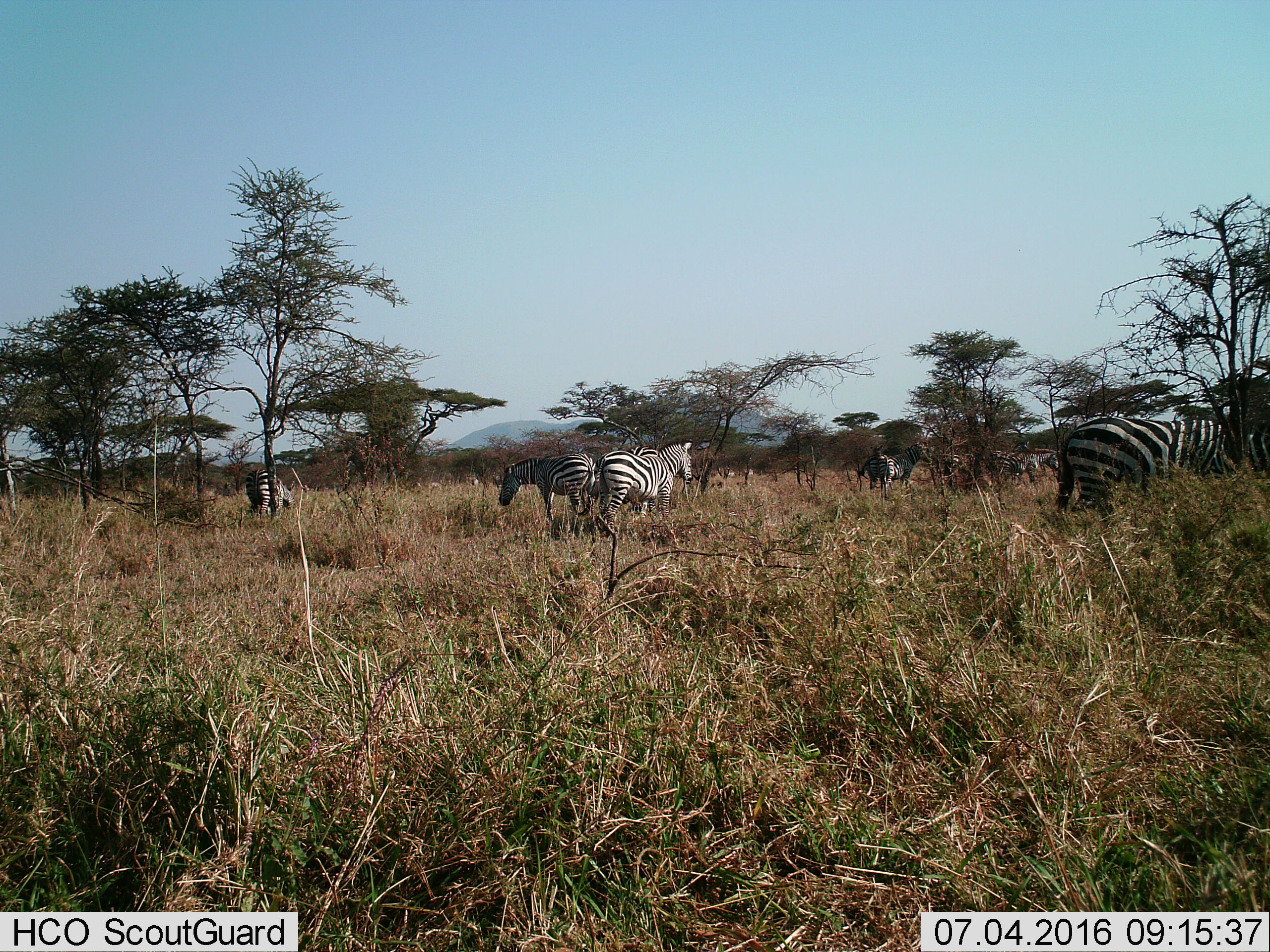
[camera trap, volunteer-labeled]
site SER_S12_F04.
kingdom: Animalia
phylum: Chordata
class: Mammalia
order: Perissodactyla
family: Equidae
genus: Equus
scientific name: Equus quagga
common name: plains zebra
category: zebraplains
Zebraplains (plains zebra) (Equus quagga), count 9. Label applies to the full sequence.